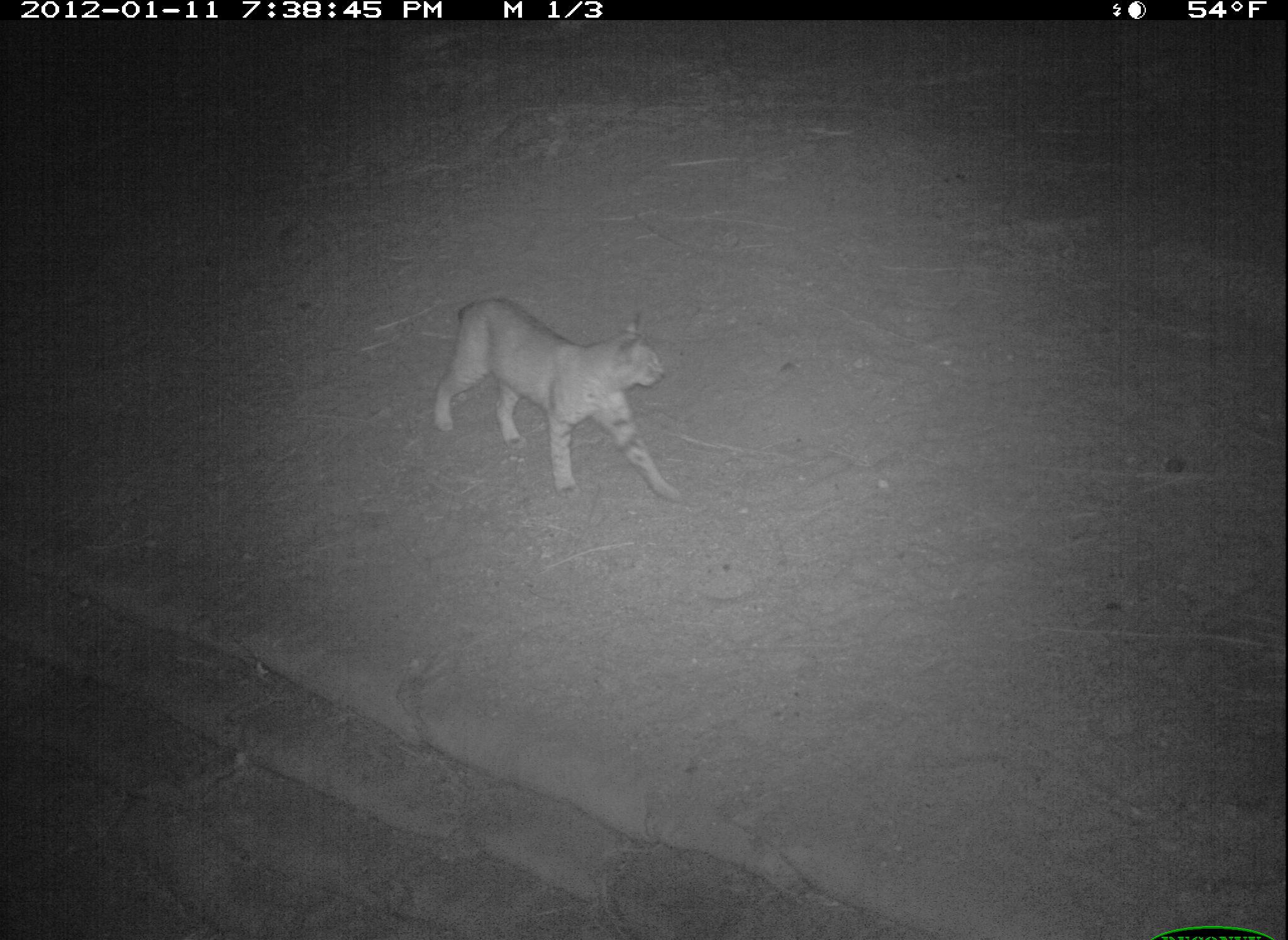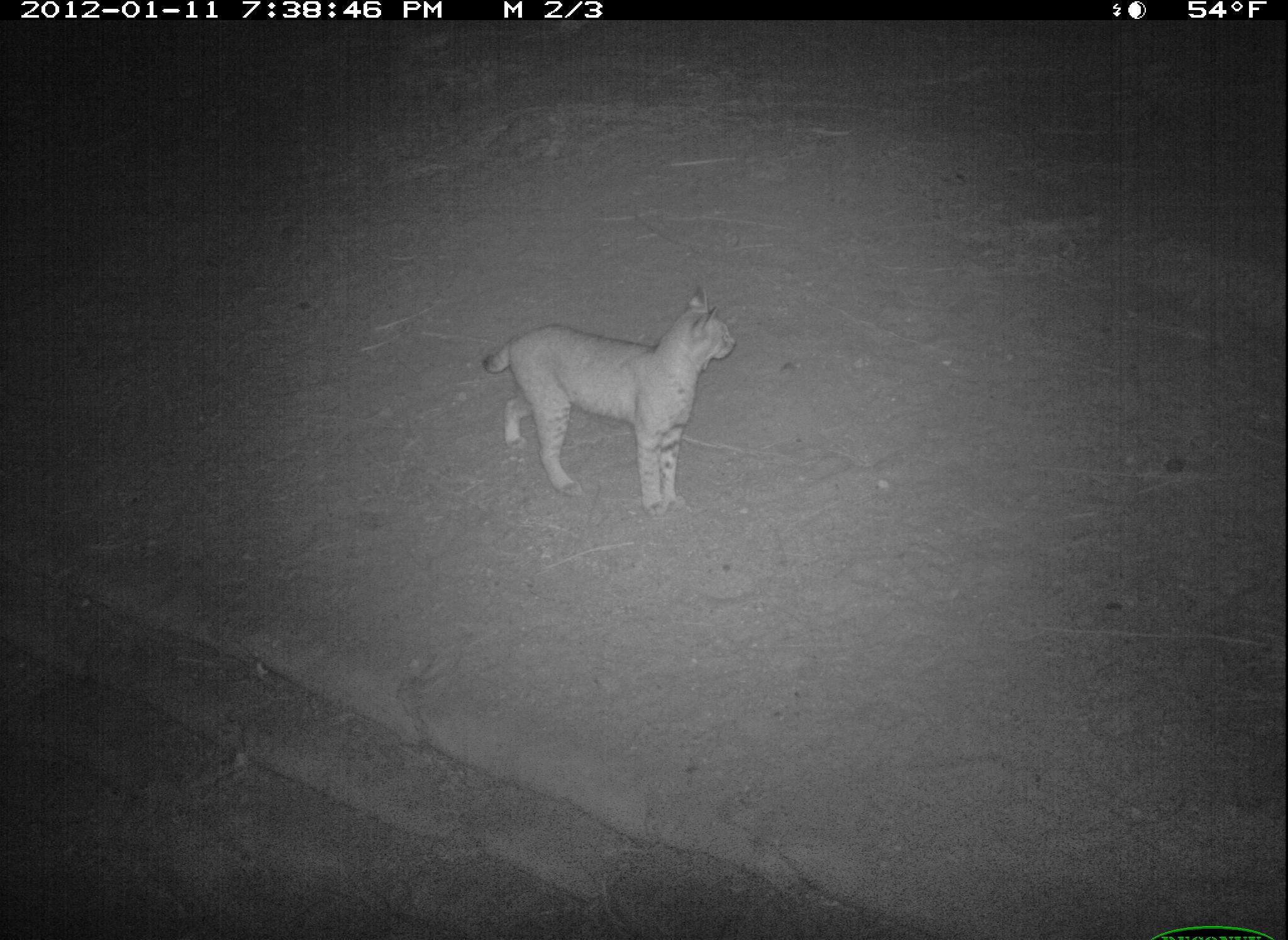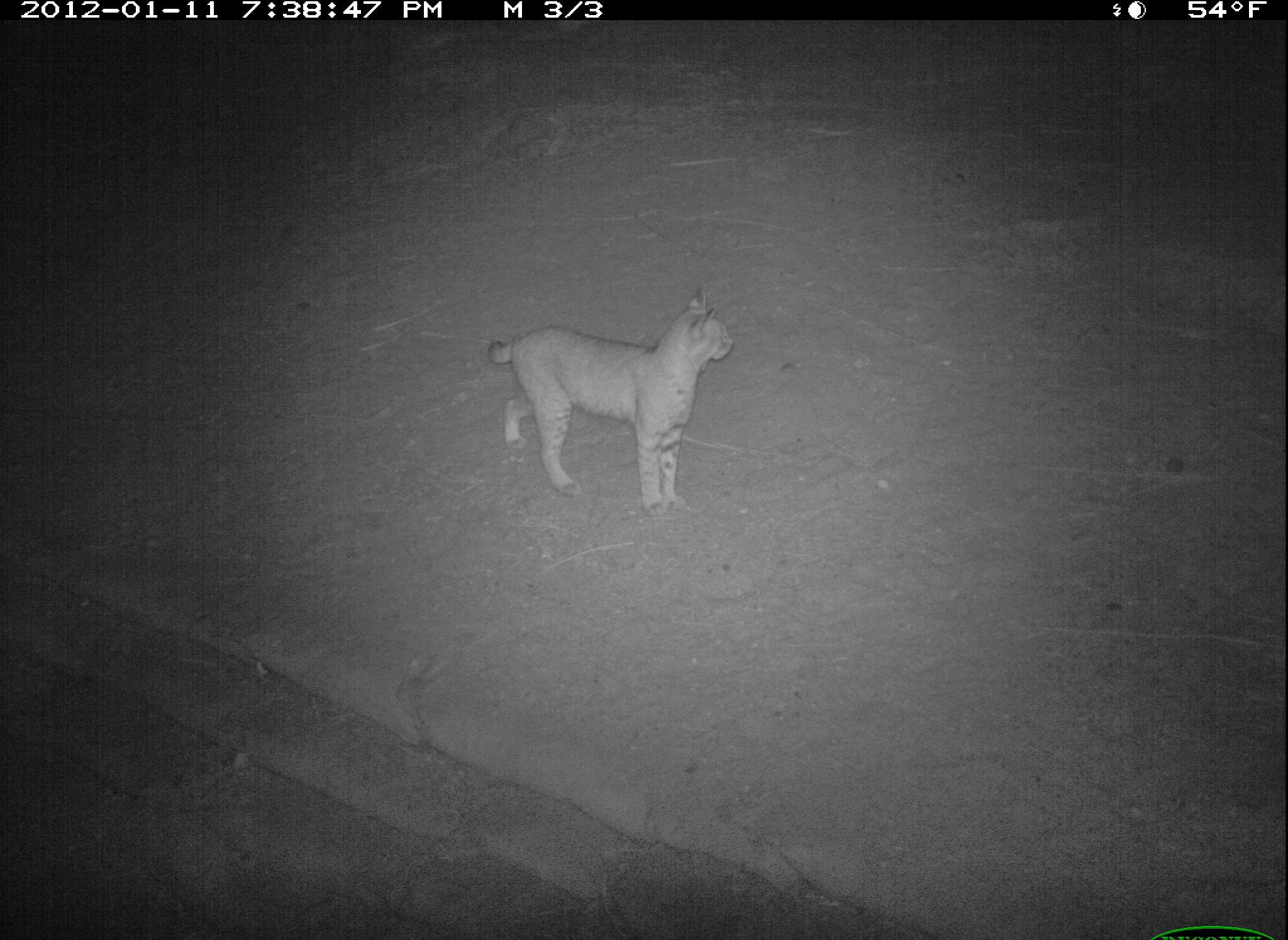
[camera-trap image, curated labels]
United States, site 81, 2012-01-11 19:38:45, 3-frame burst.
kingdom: Animalia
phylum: Chordata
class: Mammalia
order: Carnivora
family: Felidae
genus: Lynx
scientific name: Lynx rufus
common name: bobcat